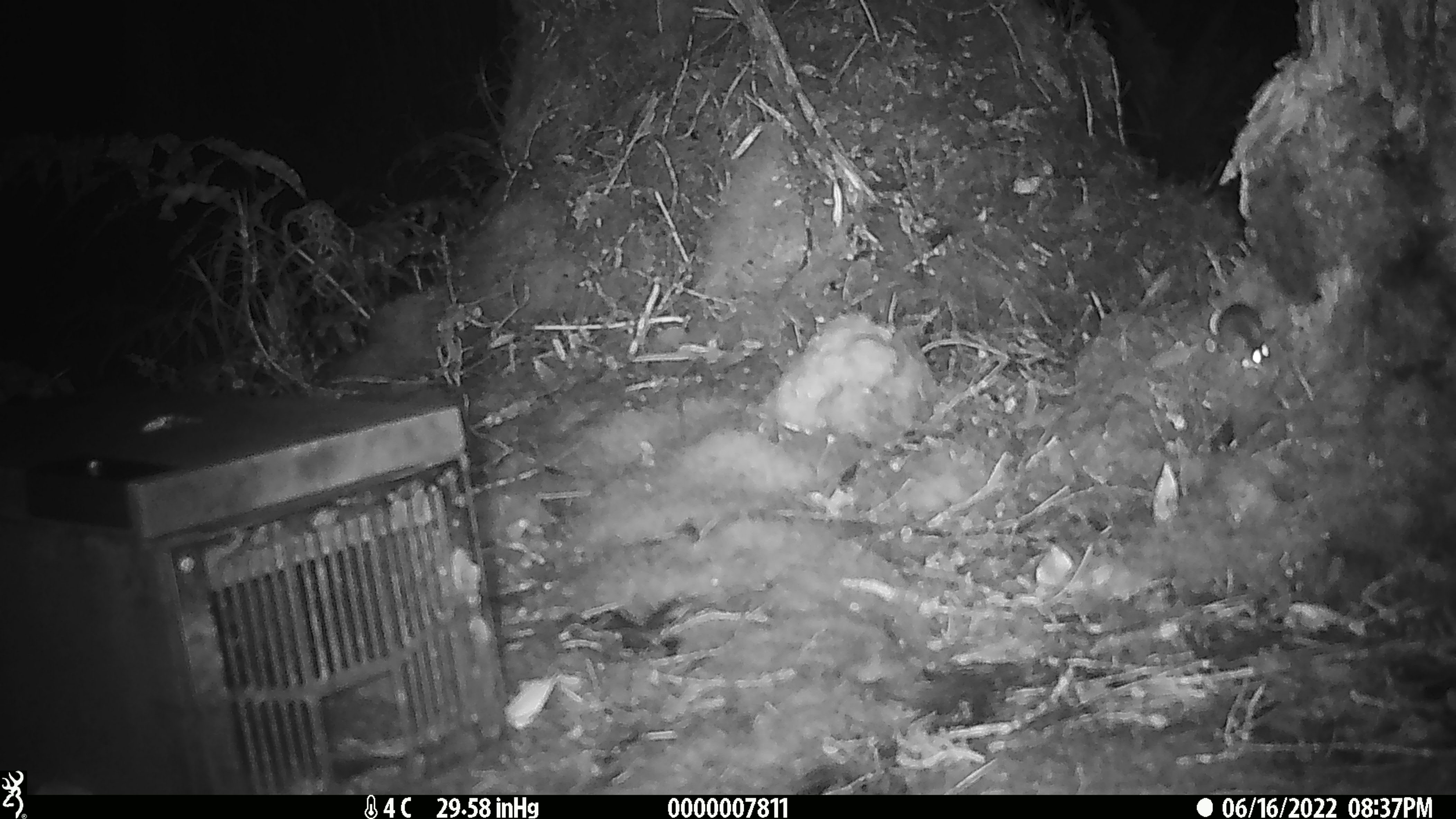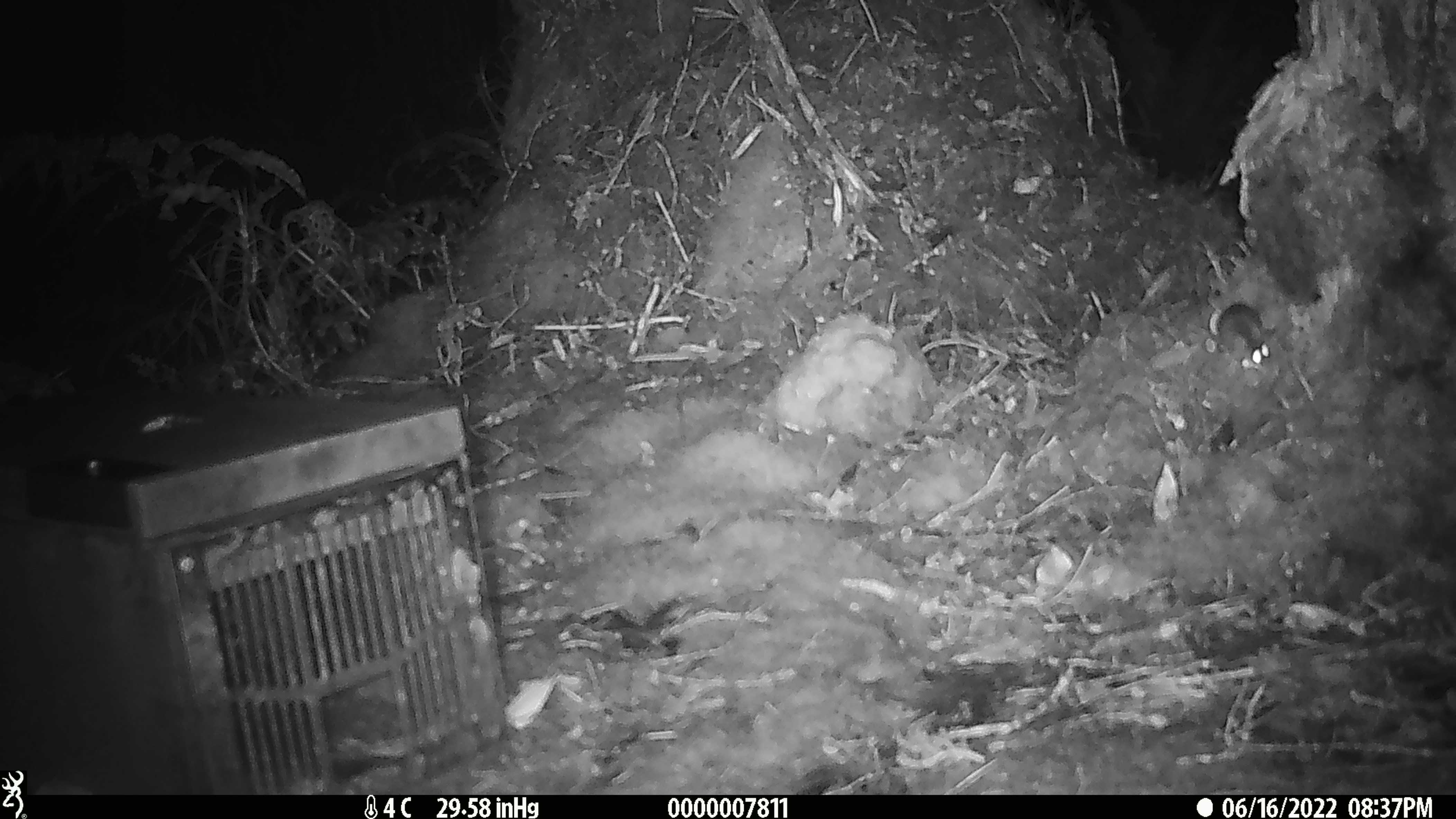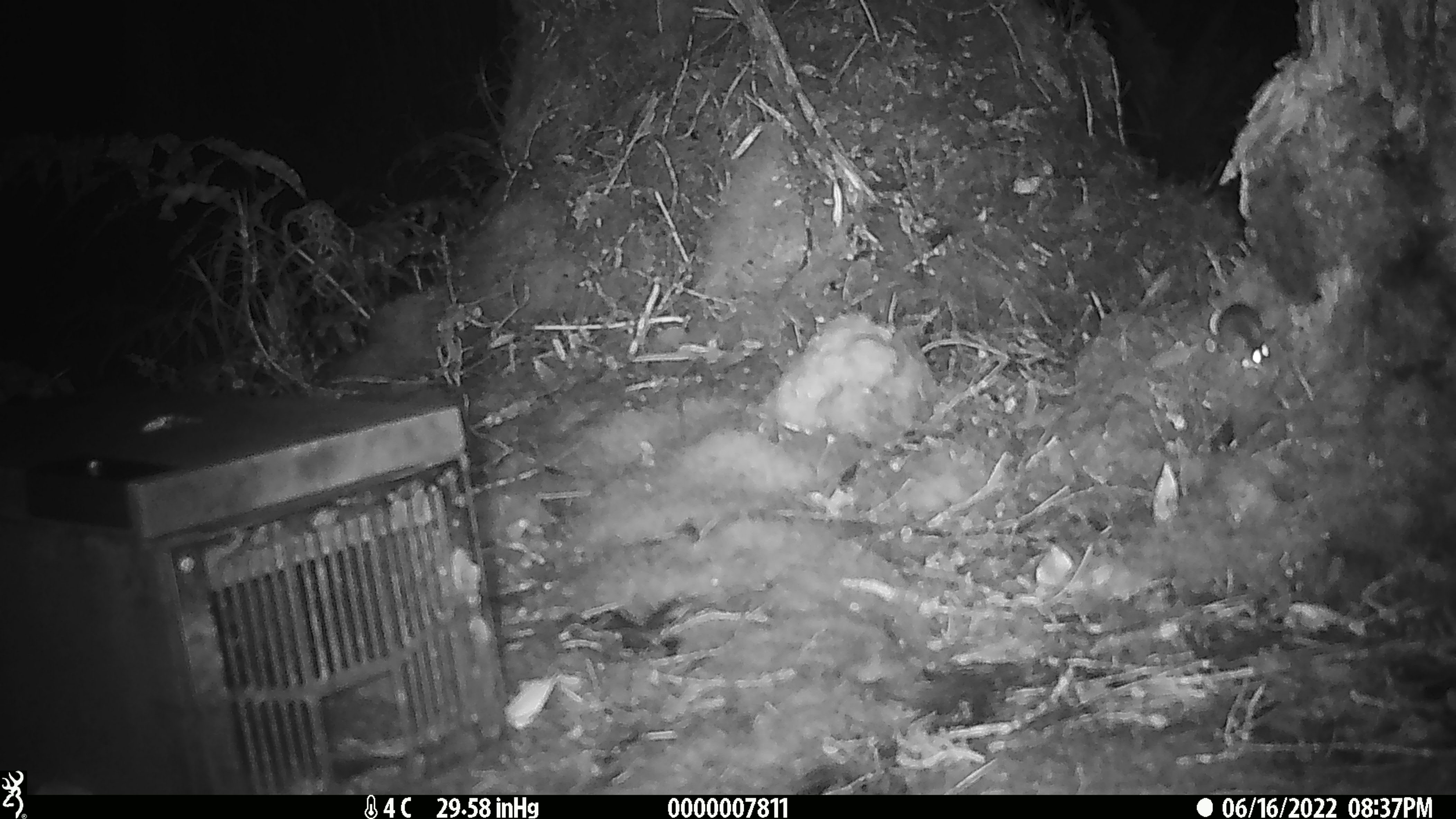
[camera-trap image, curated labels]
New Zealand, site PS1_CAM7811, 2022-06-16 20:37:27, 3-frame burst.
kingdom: Animalia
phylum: Chordata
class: Mammalia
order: Rodentia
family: Muridae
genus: Mus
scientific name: Mus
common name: mouse